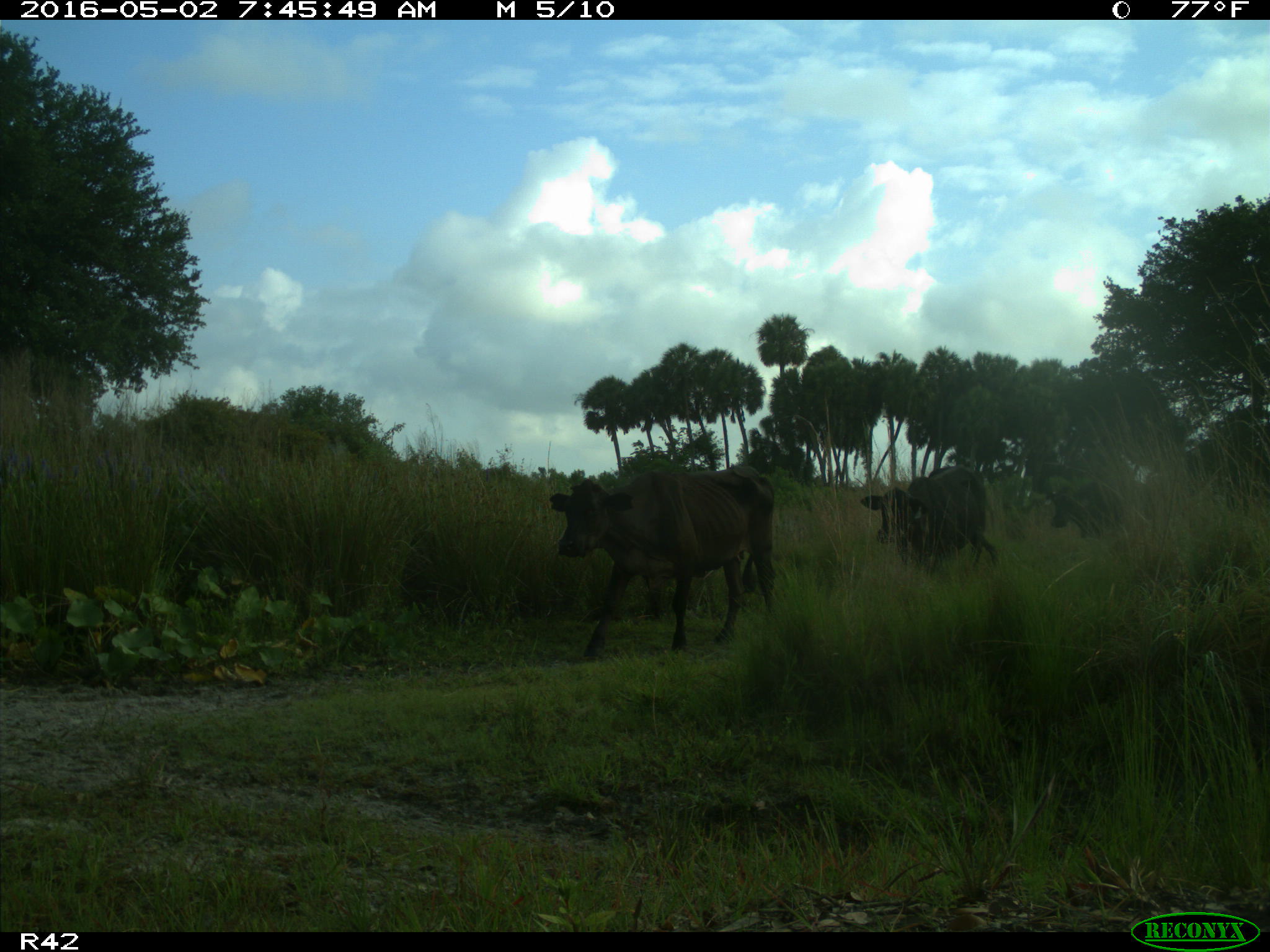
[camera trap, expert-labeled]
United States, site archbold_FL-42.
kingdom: Animalia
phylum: Chordata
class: Mammalia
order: Artiodactyla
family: Bovidae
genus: Bos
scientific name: Bos taurus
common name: domestic cow